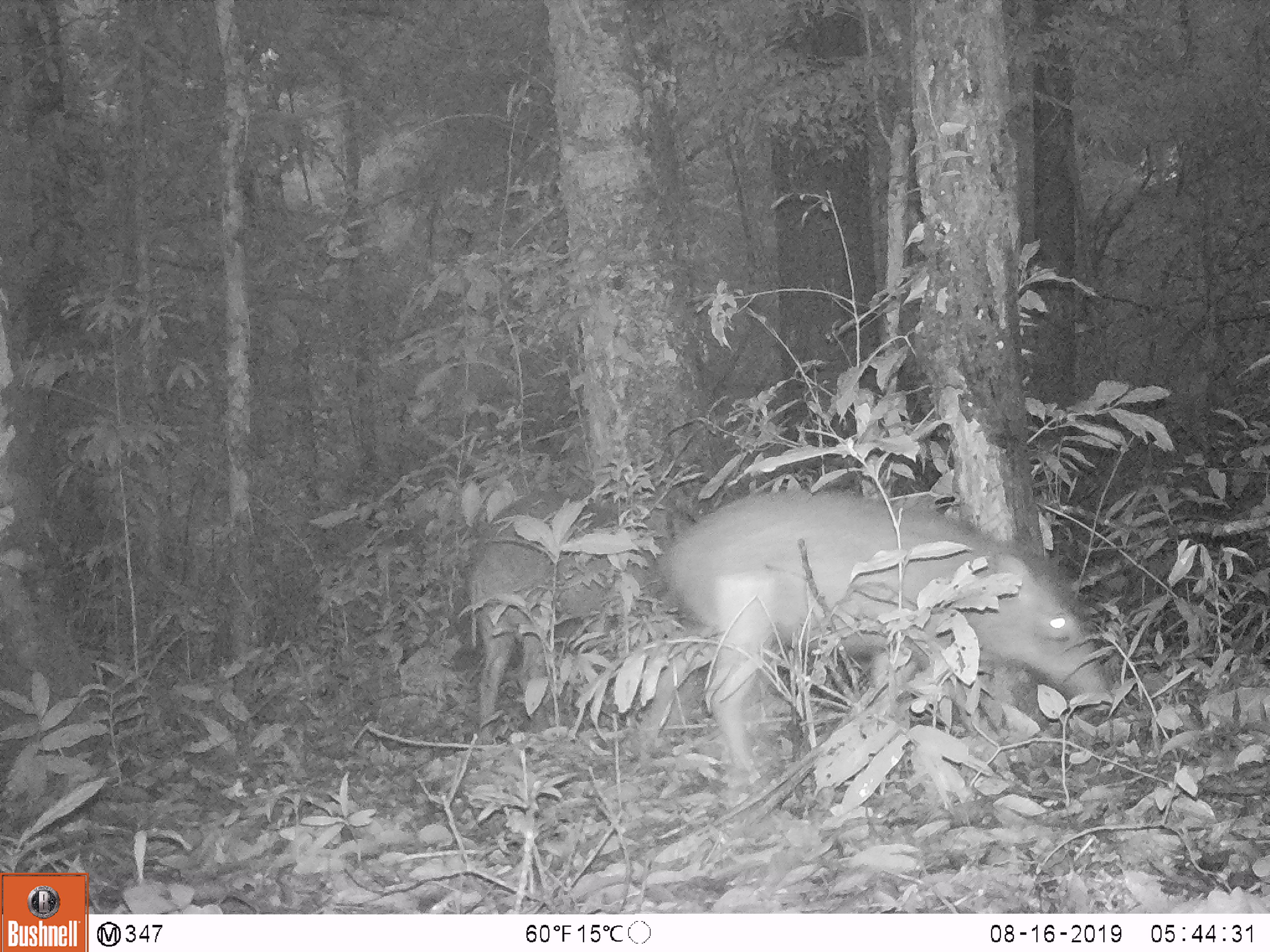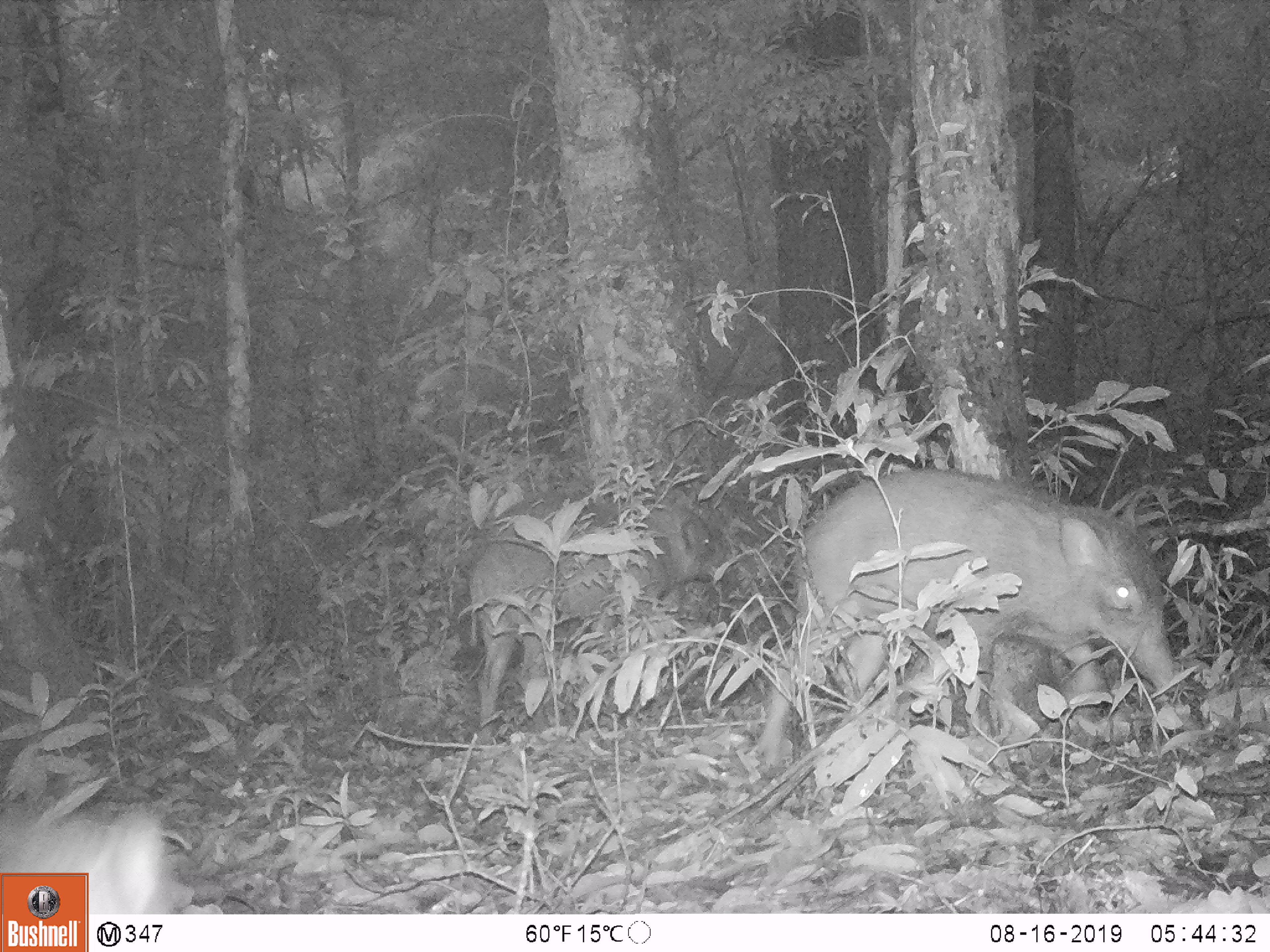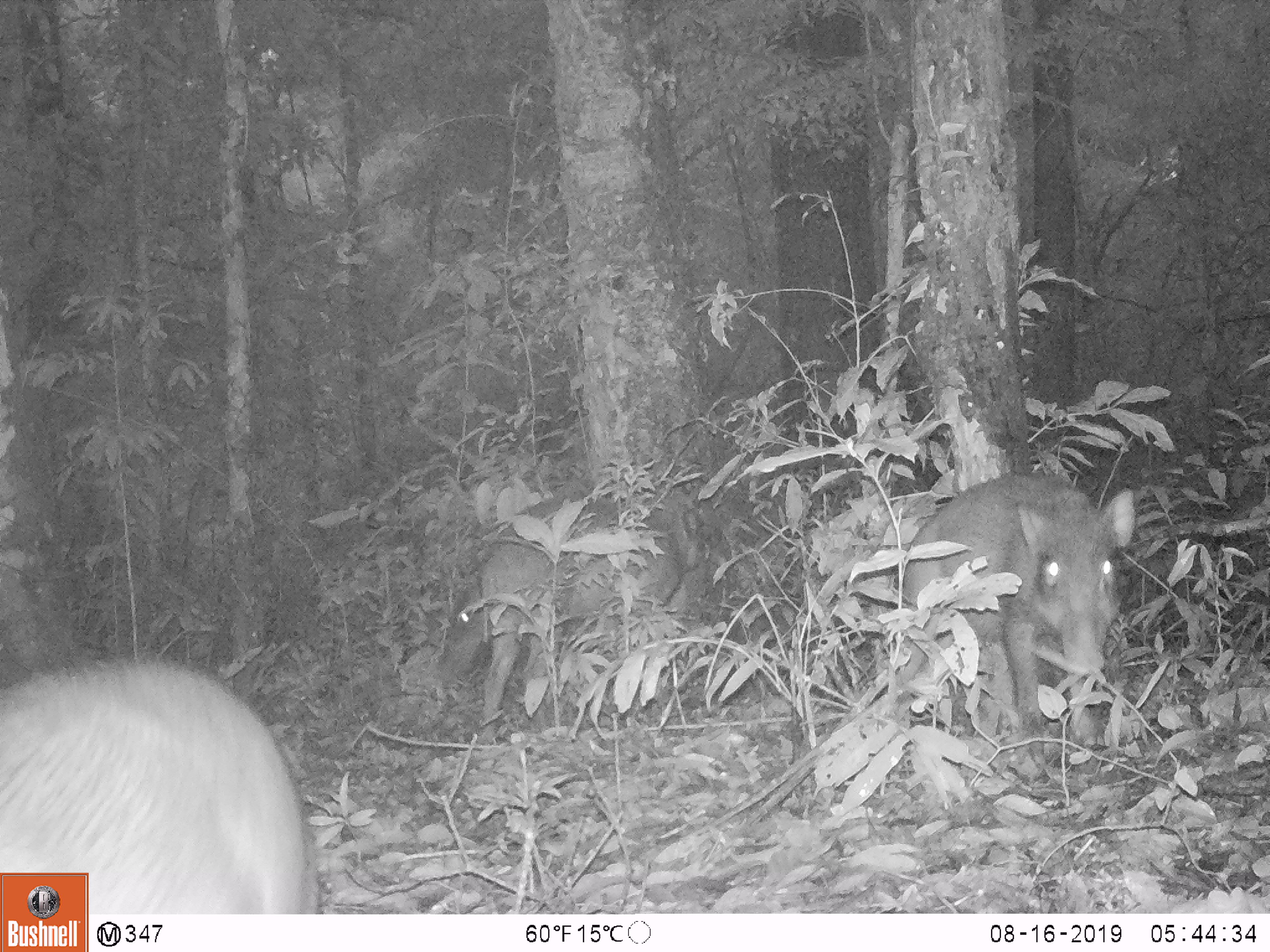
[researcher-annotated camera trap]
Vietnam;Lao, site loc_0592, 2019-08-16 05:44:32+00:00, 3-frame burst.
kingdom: Animalia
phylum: Chordata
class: Mammalia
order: Artiodactyla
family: Suidae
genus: Sus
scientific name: Sus scrofa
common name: eurasian wild pig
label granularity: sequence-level